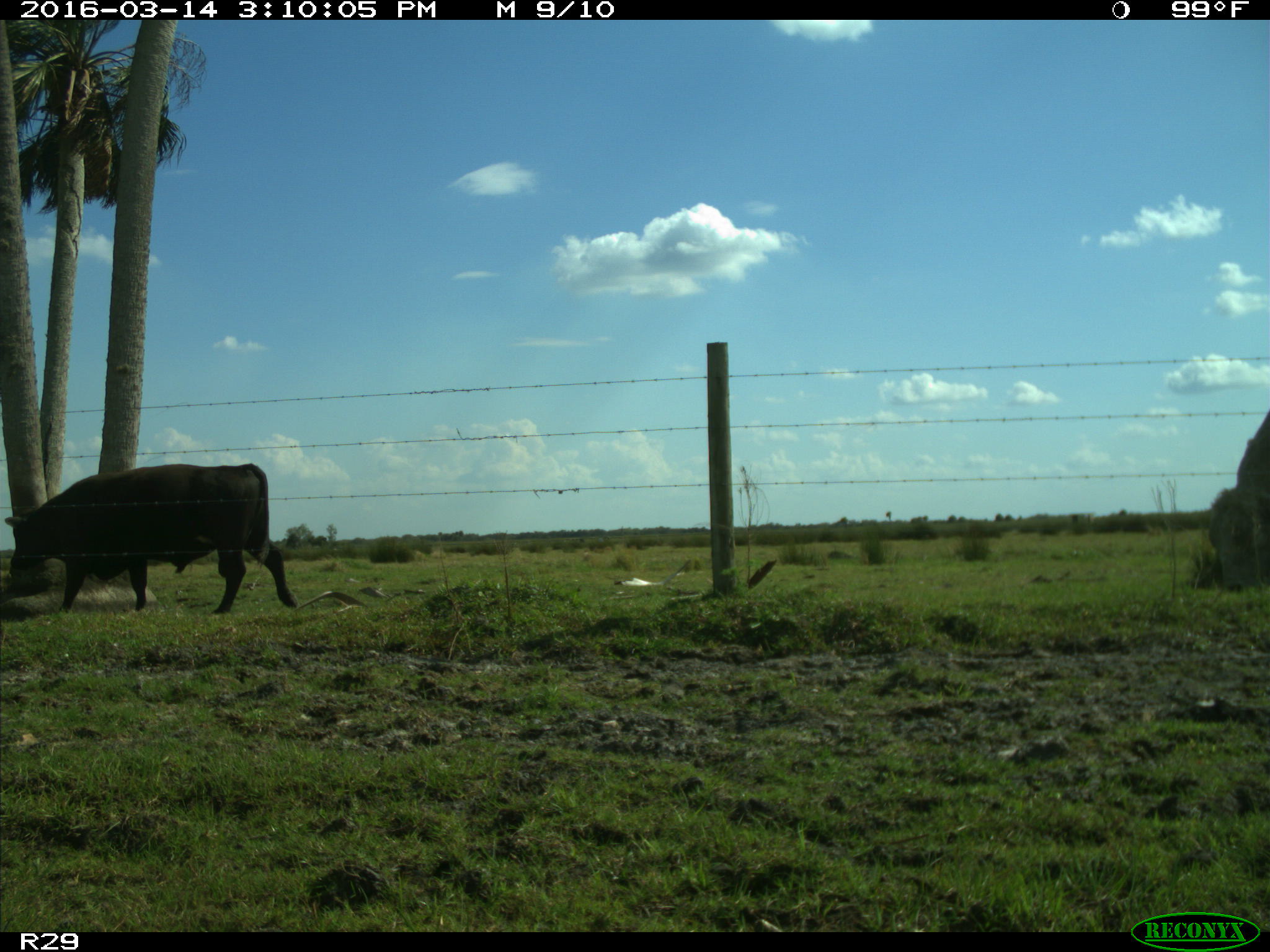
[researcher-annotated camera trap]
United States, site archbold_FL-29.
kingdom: Animalia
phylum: Chordata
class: Mammalia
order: Artiodactyla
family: Bovidae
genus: Bos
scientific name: Bos taurus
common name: domestic cow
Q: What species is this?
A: Bos taurus (domestic cow).